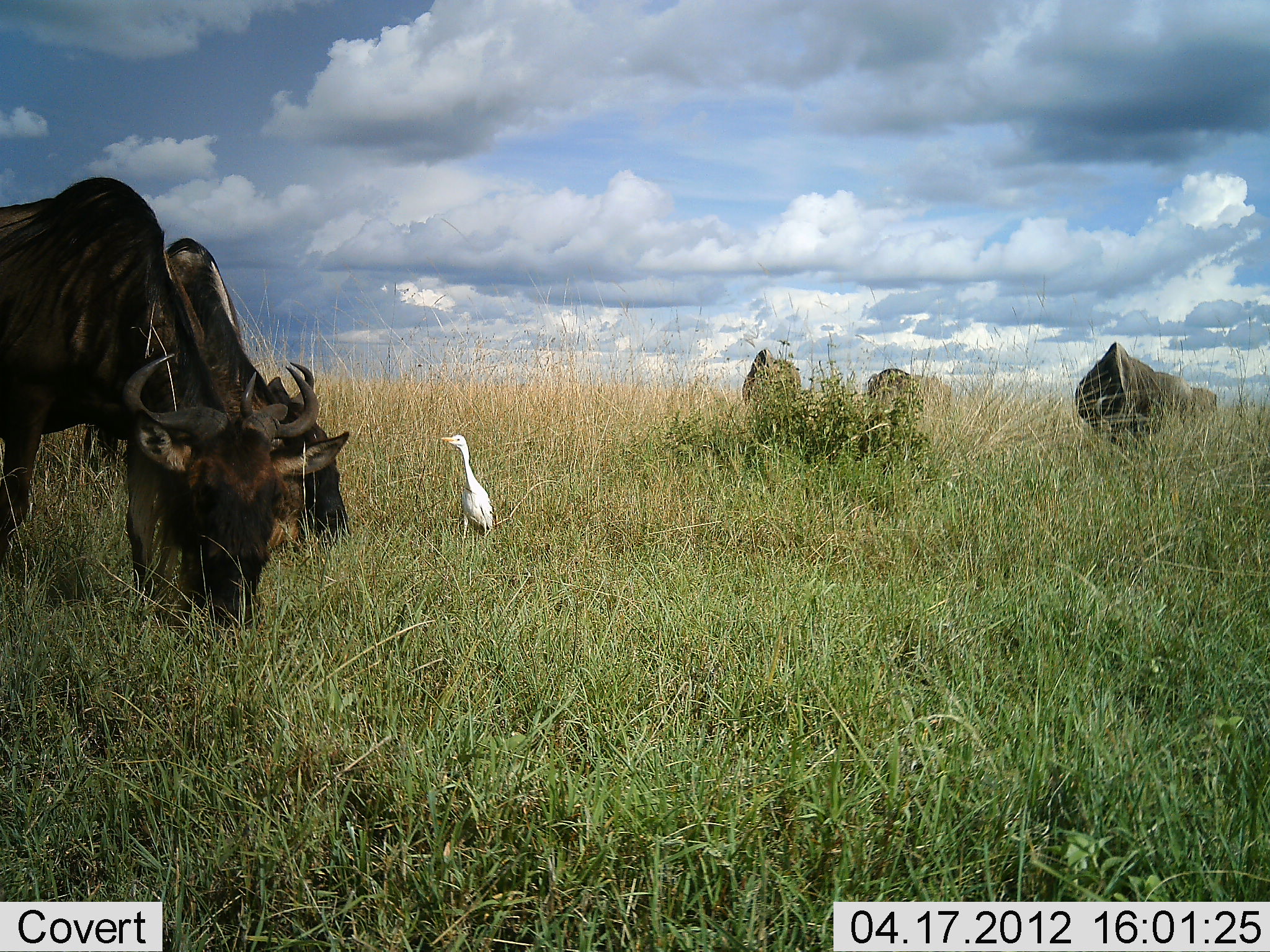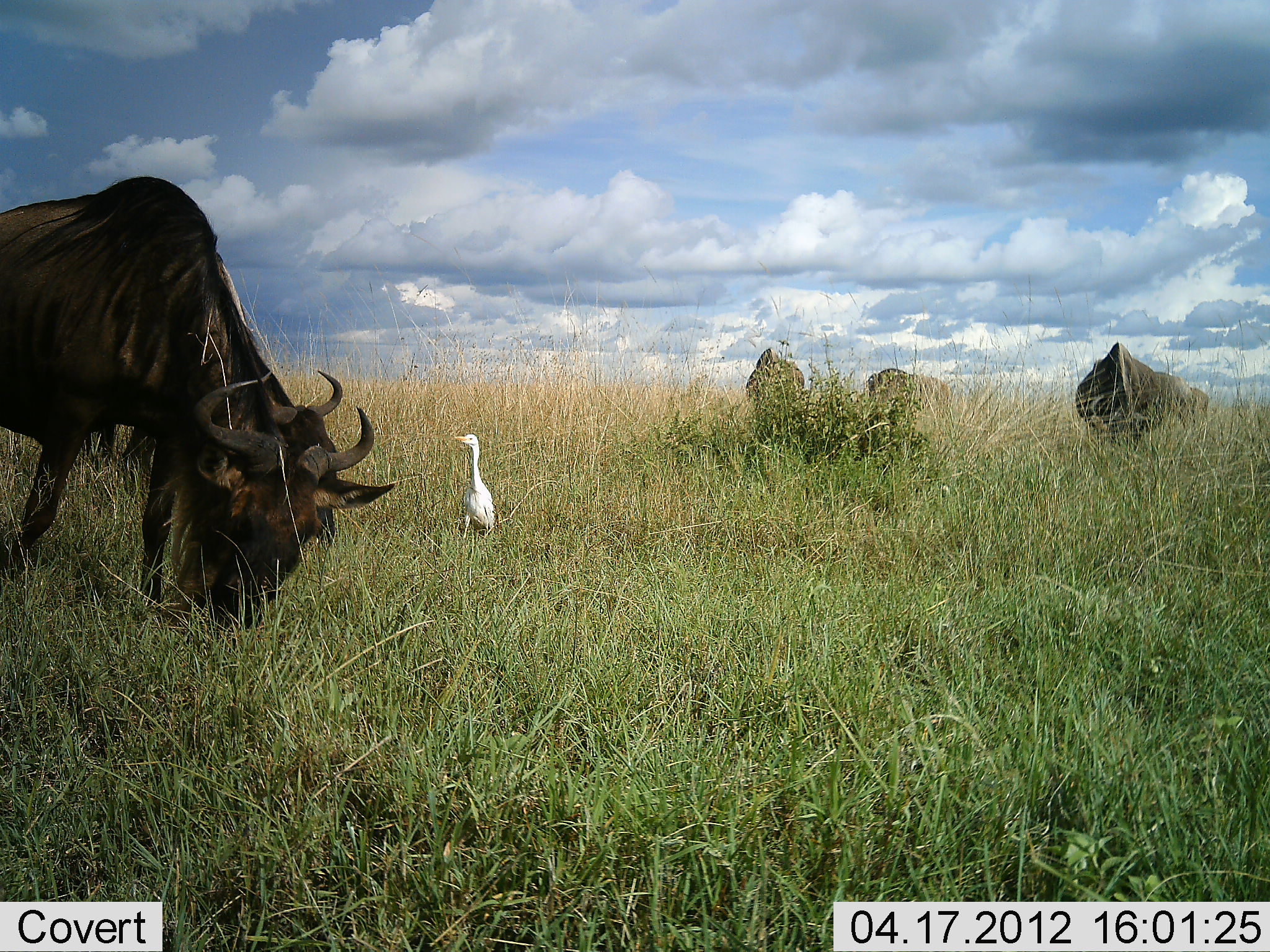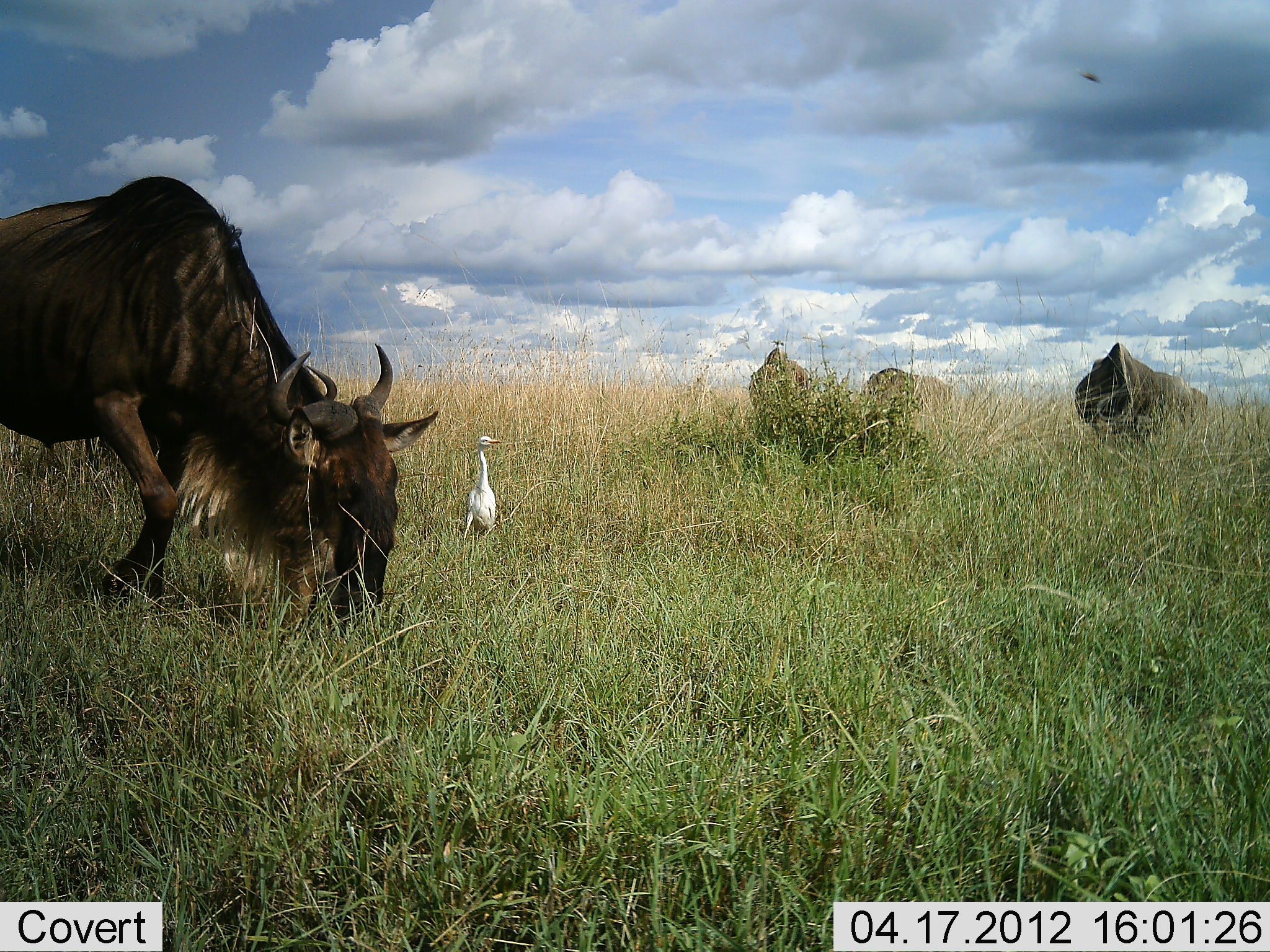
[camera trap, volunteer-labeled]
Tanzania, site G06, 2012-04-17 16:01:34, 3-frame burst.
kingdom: Animalia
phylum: Chordata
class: Aves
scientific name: Aves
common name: bird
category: otherbird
Otherbird (bird) (Aves), count 1. Behavior (volunteer vote fractions): standing 96%, resting 0%, moving 12%, interacting 0%. Young present (vote fraction): 0%. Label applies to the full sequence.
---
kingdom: Animalia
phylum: Chordata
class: Mammalia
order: Artiodactyla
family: Bovidae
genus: Connochaetes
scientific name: Connochaetes taurinus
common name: blue wildebeest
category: wildebeest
Wildebeest (blue wildebeest) (Connochaetes taurinus), count 5. Behavior (volunteer vote fractions): standing 16%, resting 3%, moving 6%, interacting 0%. Young present (vote fraction): 0%. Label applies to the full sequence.